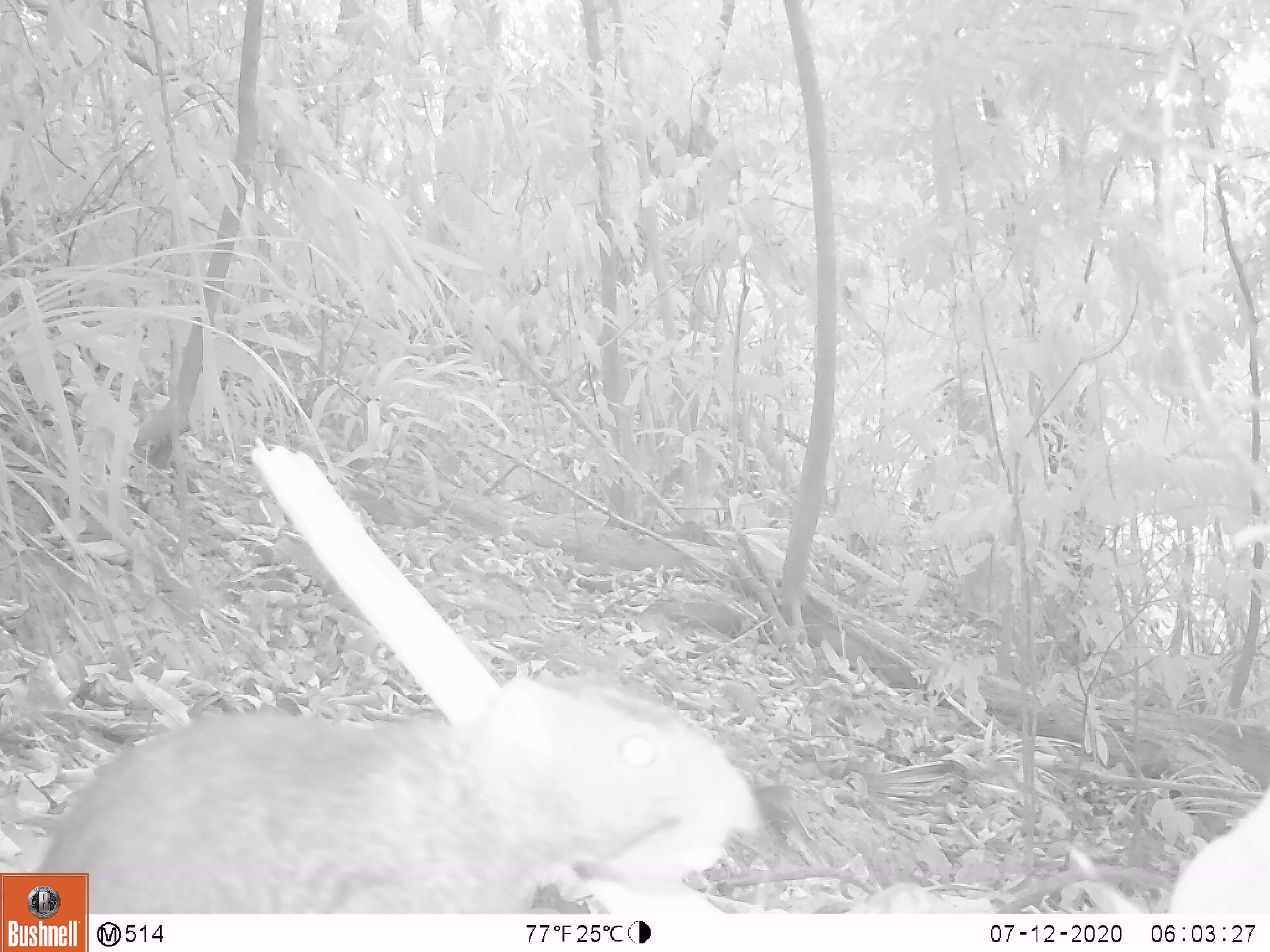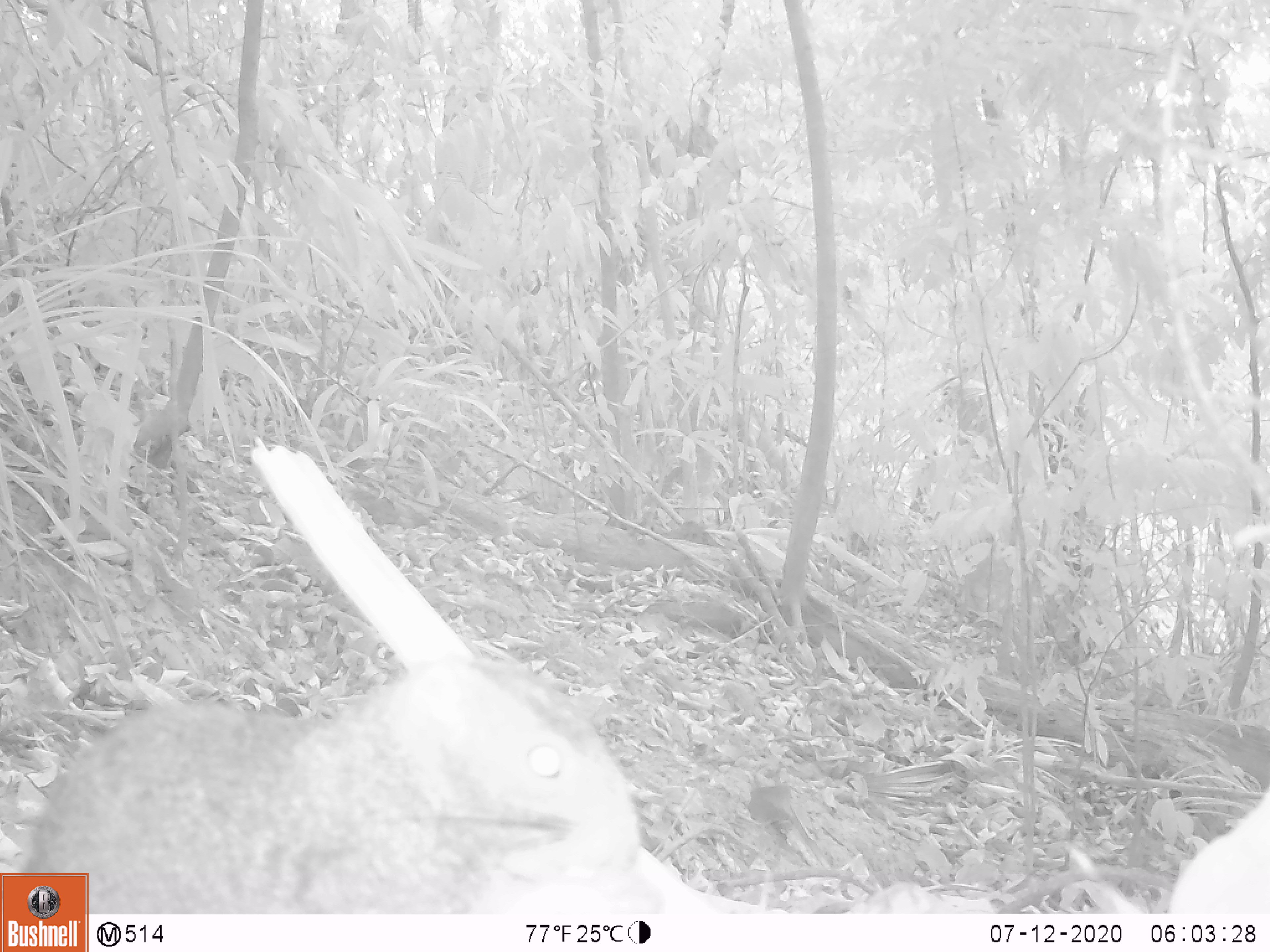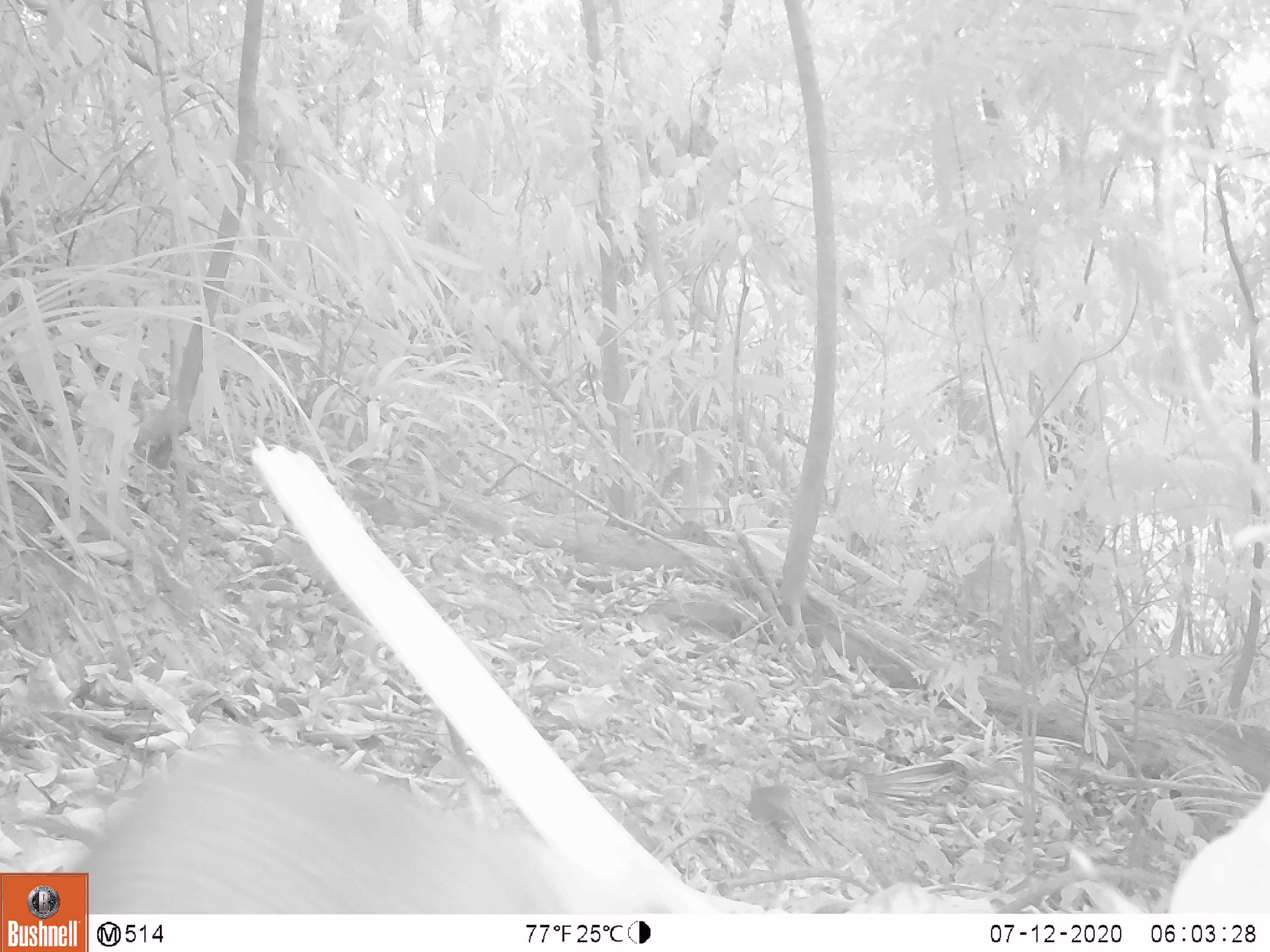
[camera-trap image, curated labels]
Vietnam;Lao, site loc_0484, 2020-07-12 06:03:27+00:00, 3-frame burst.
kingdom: Animalia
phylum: Chordata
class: Mammalia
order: Rodentia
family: Sciuridae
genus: Callosciurus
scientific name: Callosciurus erythraeus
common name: pallas's squirrel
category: pallass squirrel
Pallass squirrel (pallas's squirrel) (Callosciurus erythraeus). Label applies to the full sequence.